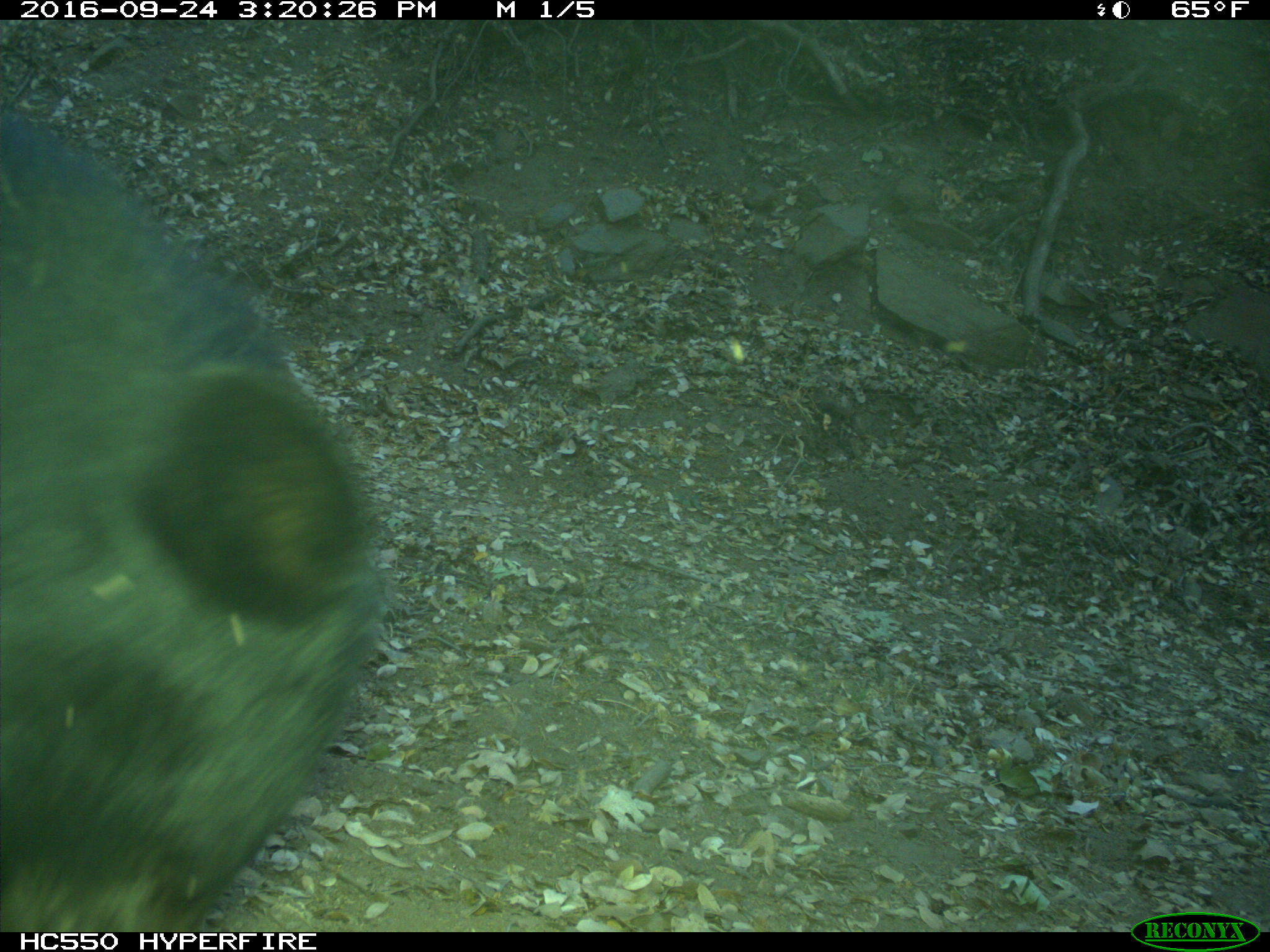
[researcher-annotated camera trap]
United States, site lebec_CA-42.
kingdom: Animalia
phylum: Chordata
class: Mammalia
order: Carnivora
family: Ursidae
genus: Ursus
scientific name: Ursus americanus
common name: american black bear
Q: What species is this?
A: Ursus americanus (american black bear).